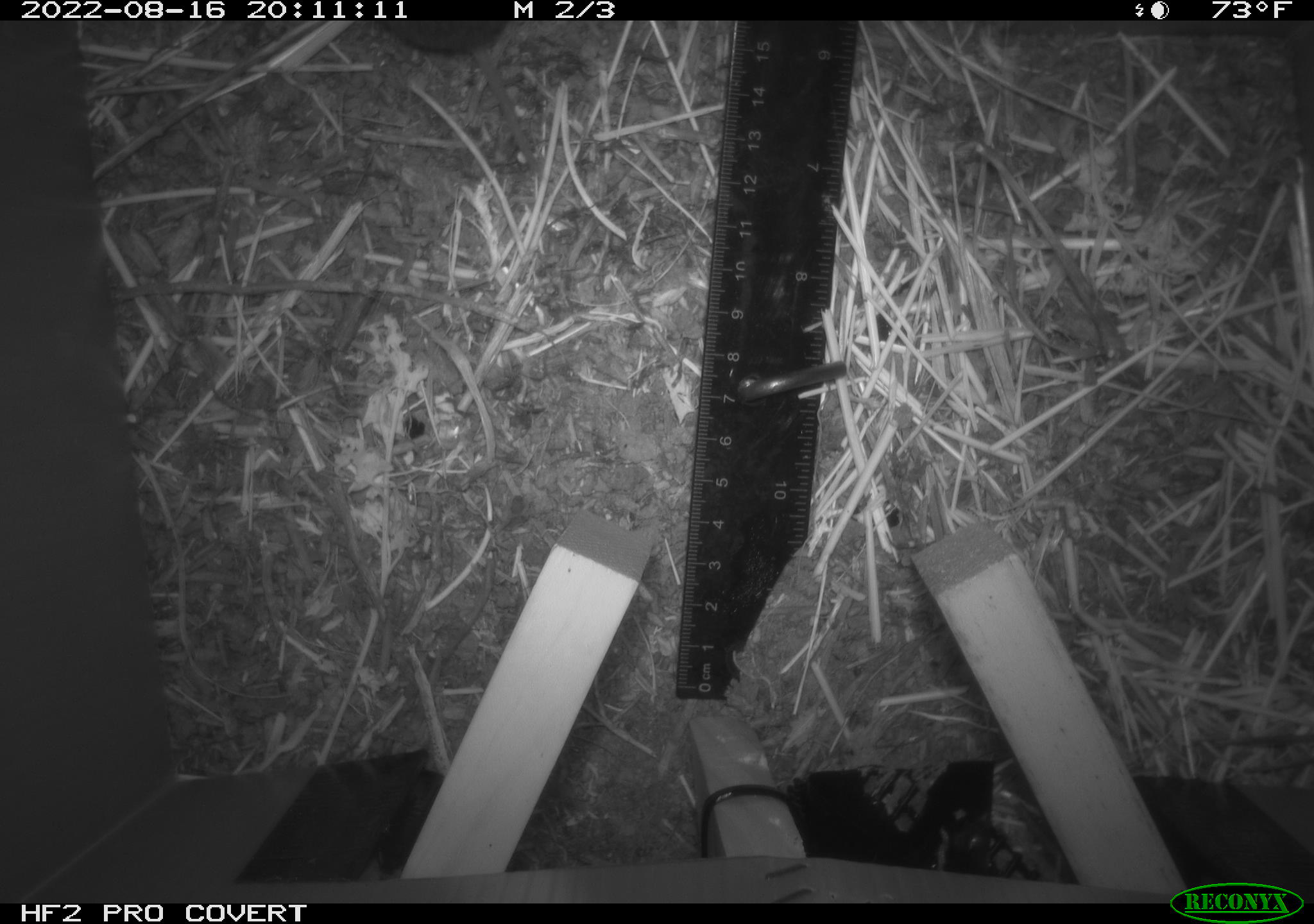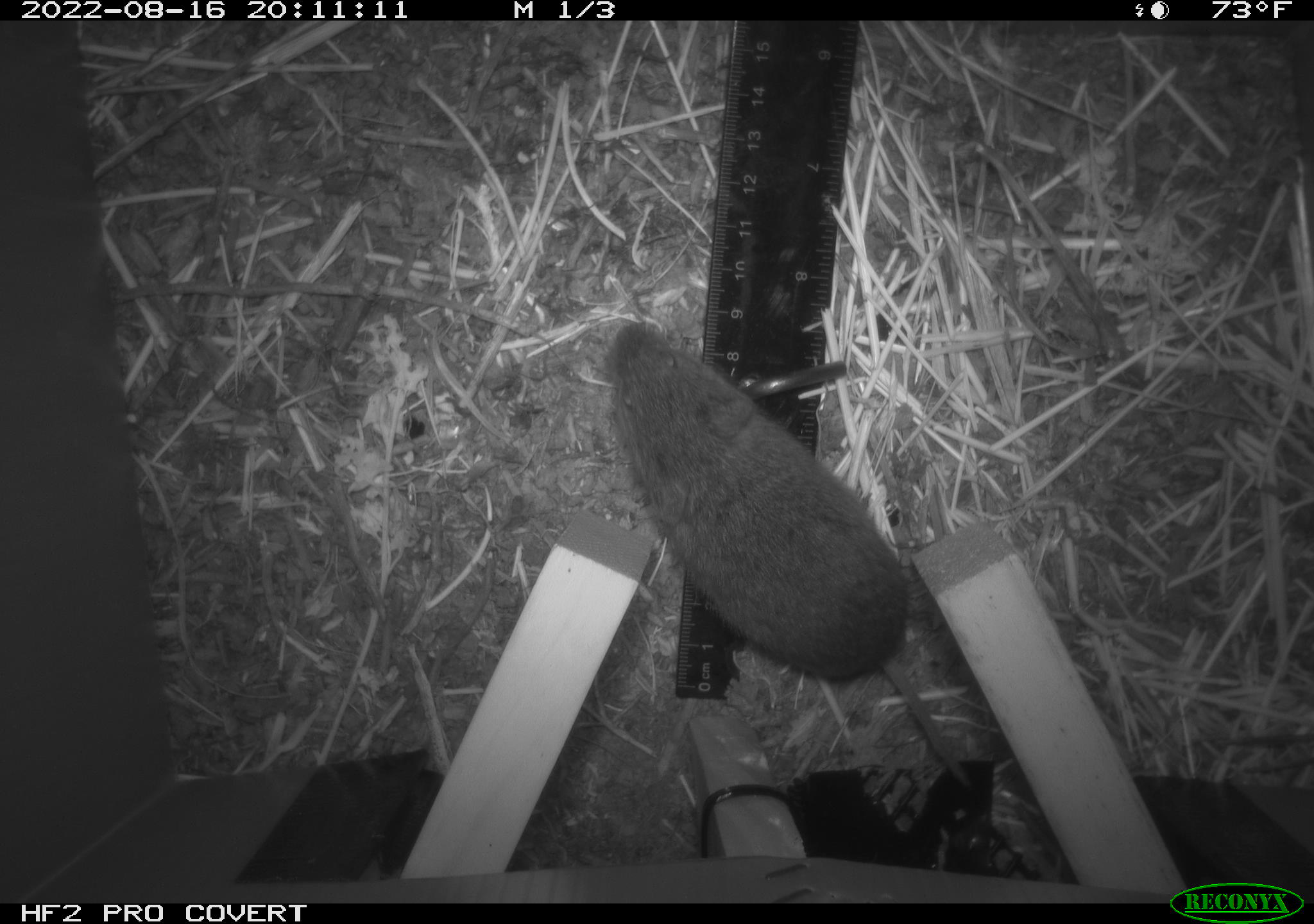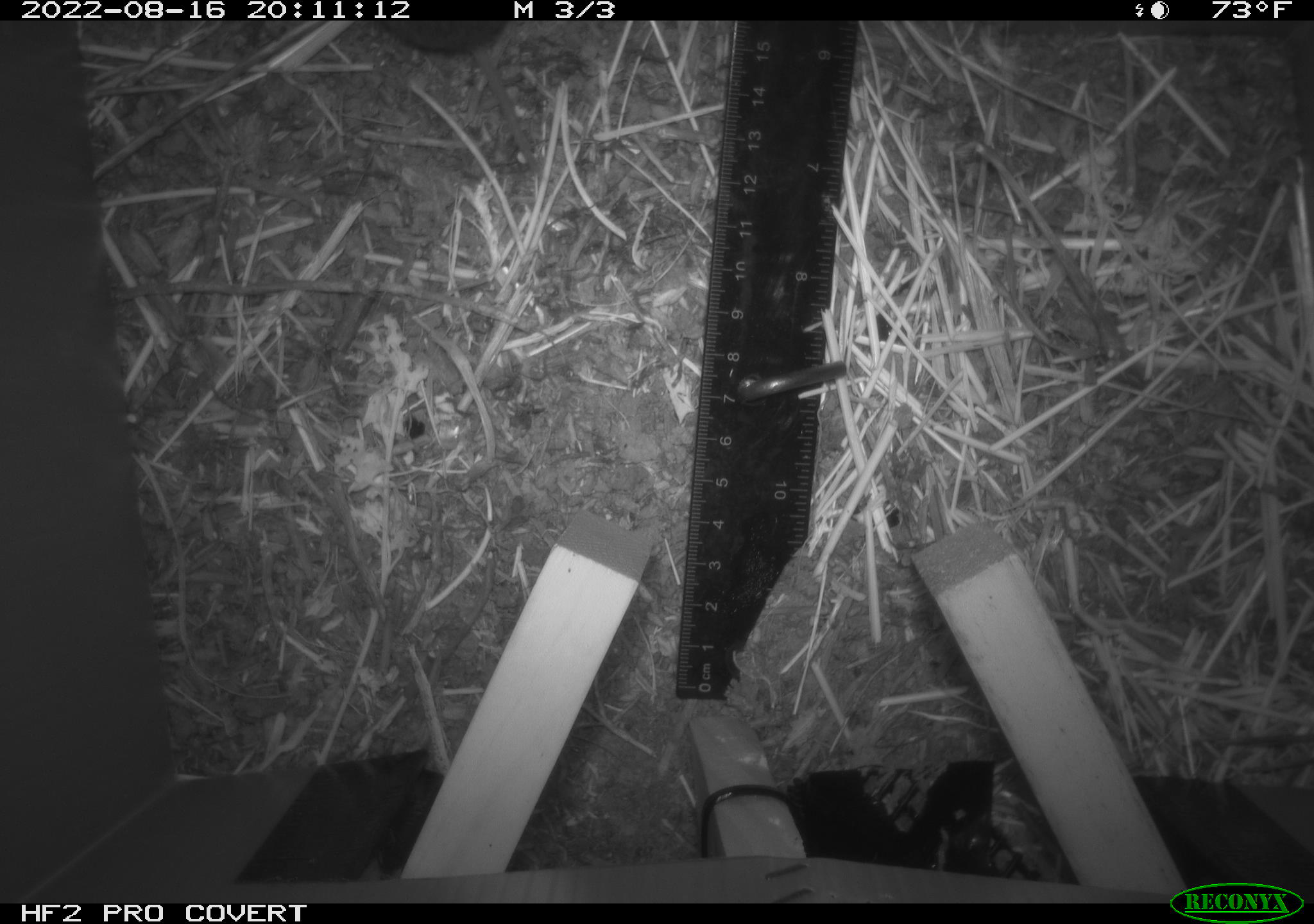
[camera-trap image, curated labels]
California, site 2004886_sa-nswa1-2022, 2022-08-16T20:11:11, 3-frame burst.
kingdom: Animalia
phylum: Chordata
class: Mammalia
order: Rodentia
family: Cricetidae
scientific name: Cricetidae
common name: hamsters, voles, lemmings, and allies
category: cricetidae family